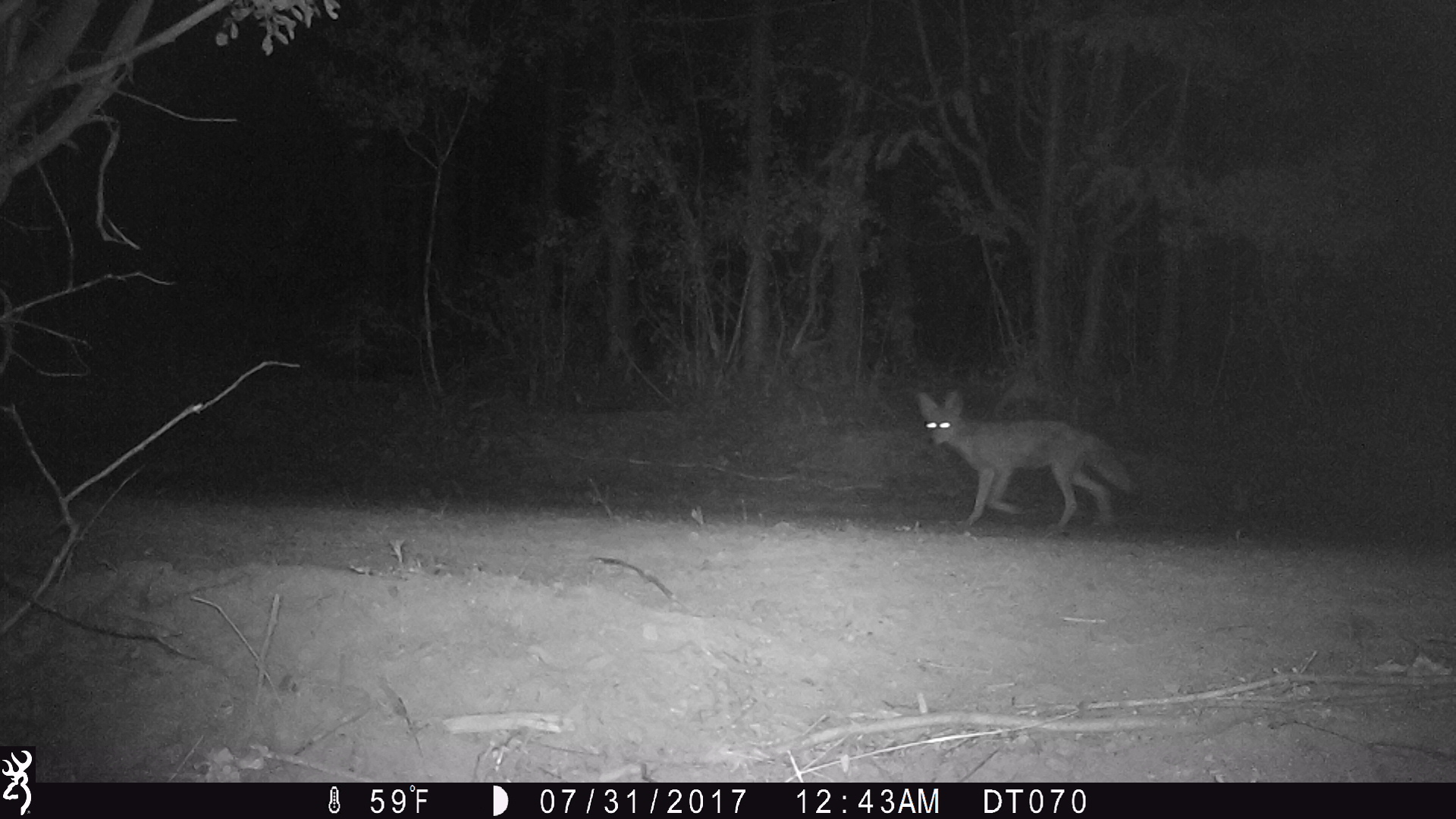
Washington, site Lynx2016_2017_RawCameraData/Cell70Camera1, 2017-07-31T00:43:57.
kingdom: Animalia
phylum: Chordata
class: Mammalia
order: Carnivora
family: Canidae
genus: Canis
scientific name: Canis latrans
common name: coyote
Canis latrans (coyote). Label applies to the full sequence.